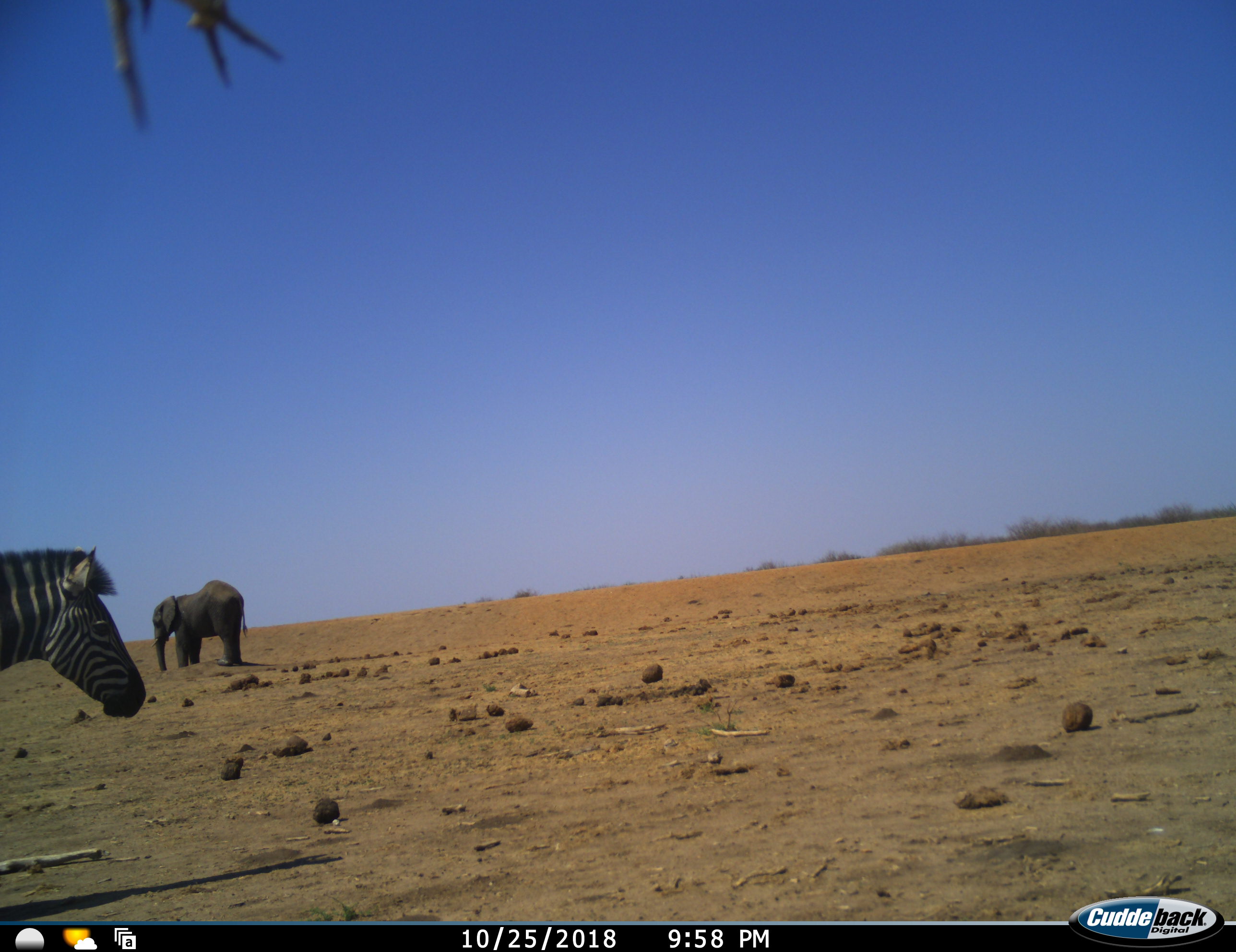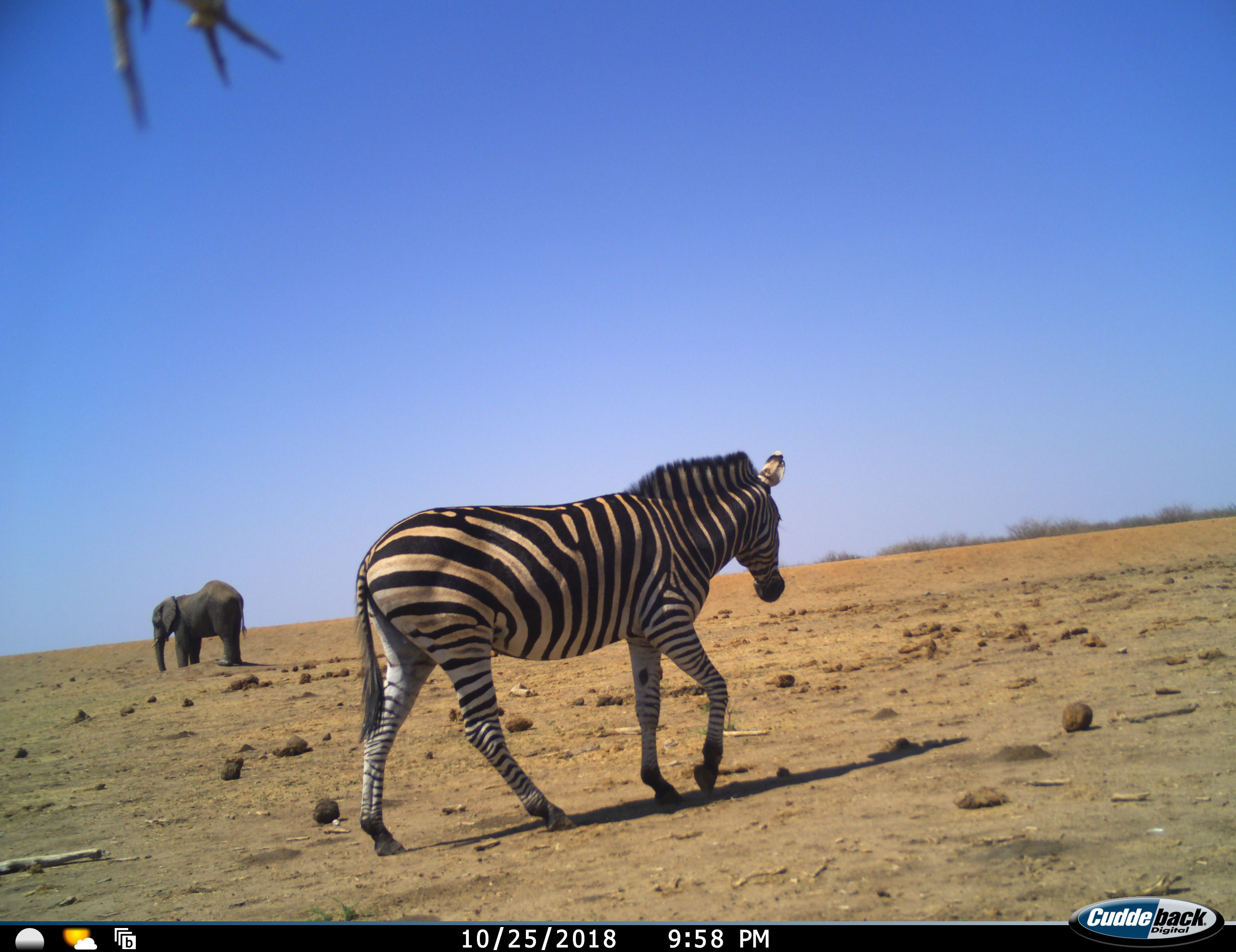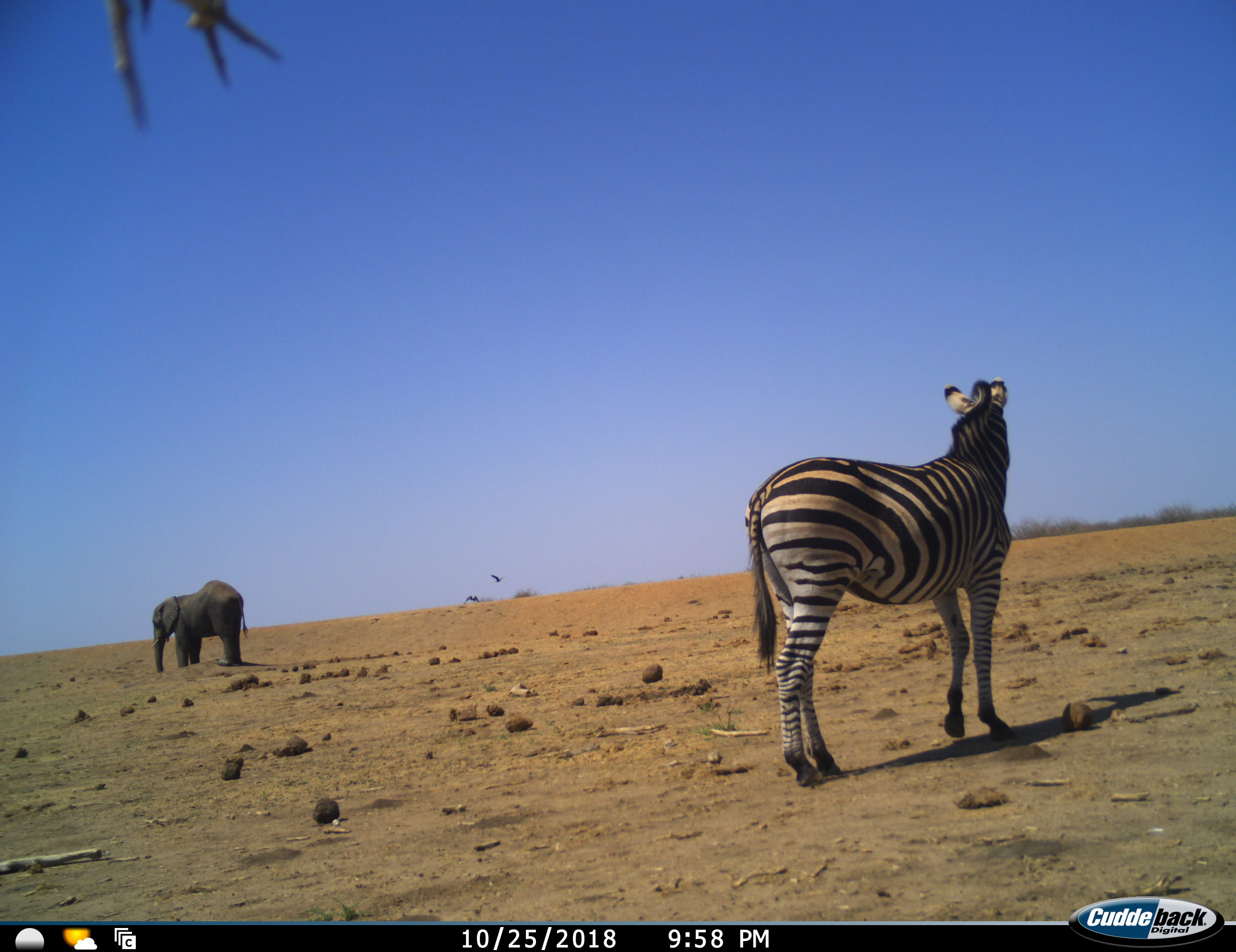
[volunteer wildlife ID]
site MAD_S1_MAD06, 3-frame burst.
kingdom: Animalia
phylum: Chordata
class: Mammalia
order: Proboscidea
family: Elephantidae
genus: Loxodonta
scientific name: Loxodonta africana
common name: african bush elephant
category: elephant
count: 1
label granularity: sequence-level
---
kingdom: Animalia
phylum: Chordata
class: Mammalia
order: Perissodactyla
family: Equidae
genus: Equus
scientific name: Equus quagga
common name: plains zebra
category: zebraplains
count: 1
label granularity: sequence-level